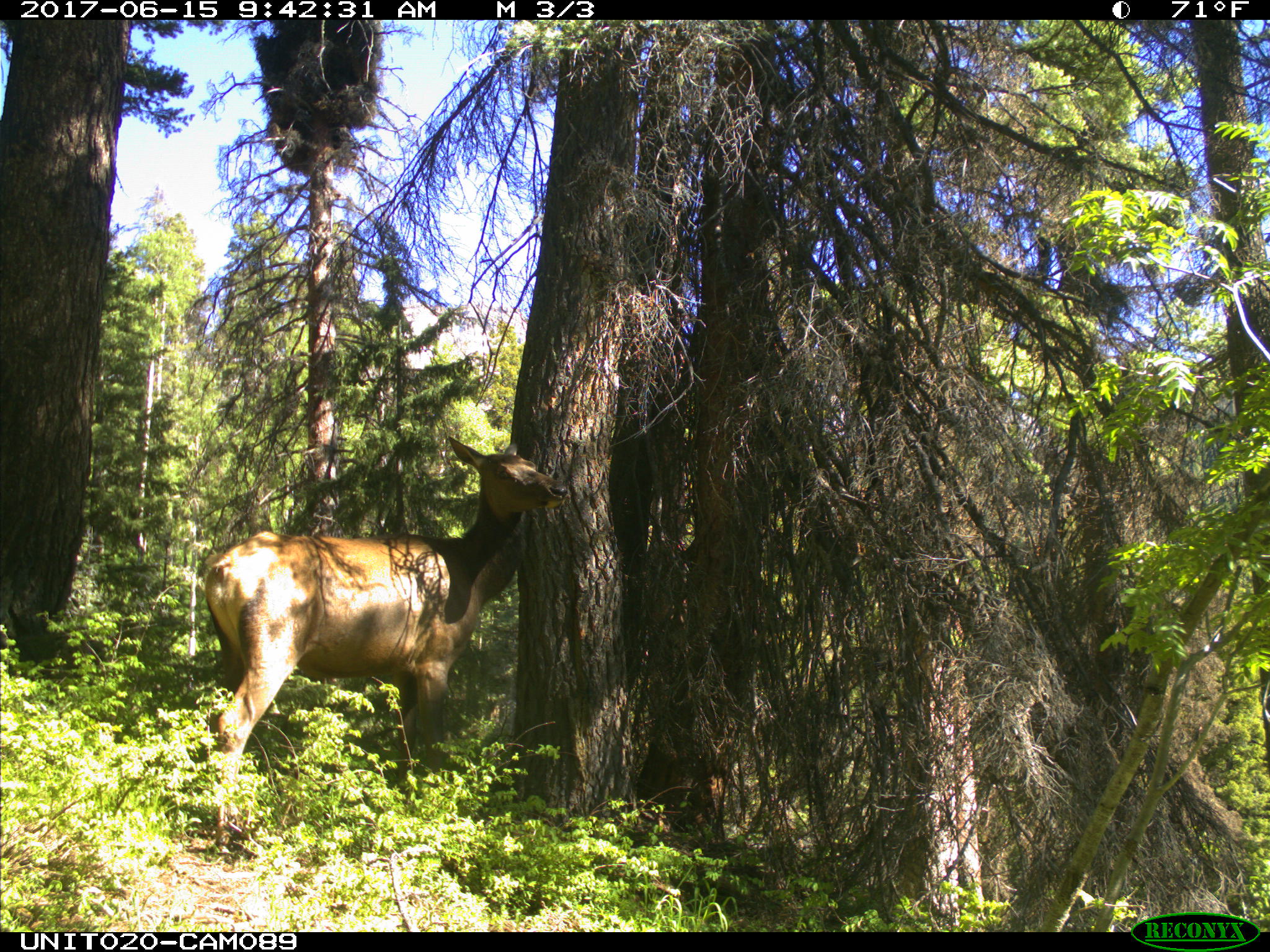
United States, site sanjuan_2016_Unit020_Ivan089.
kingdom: Animalia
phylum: Chordata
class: Mammalia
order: Artiodactyla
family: Cervidae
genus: Cervus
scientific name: Cervus elaphus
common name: red deer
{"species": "Cervus elaphus (red deer)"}